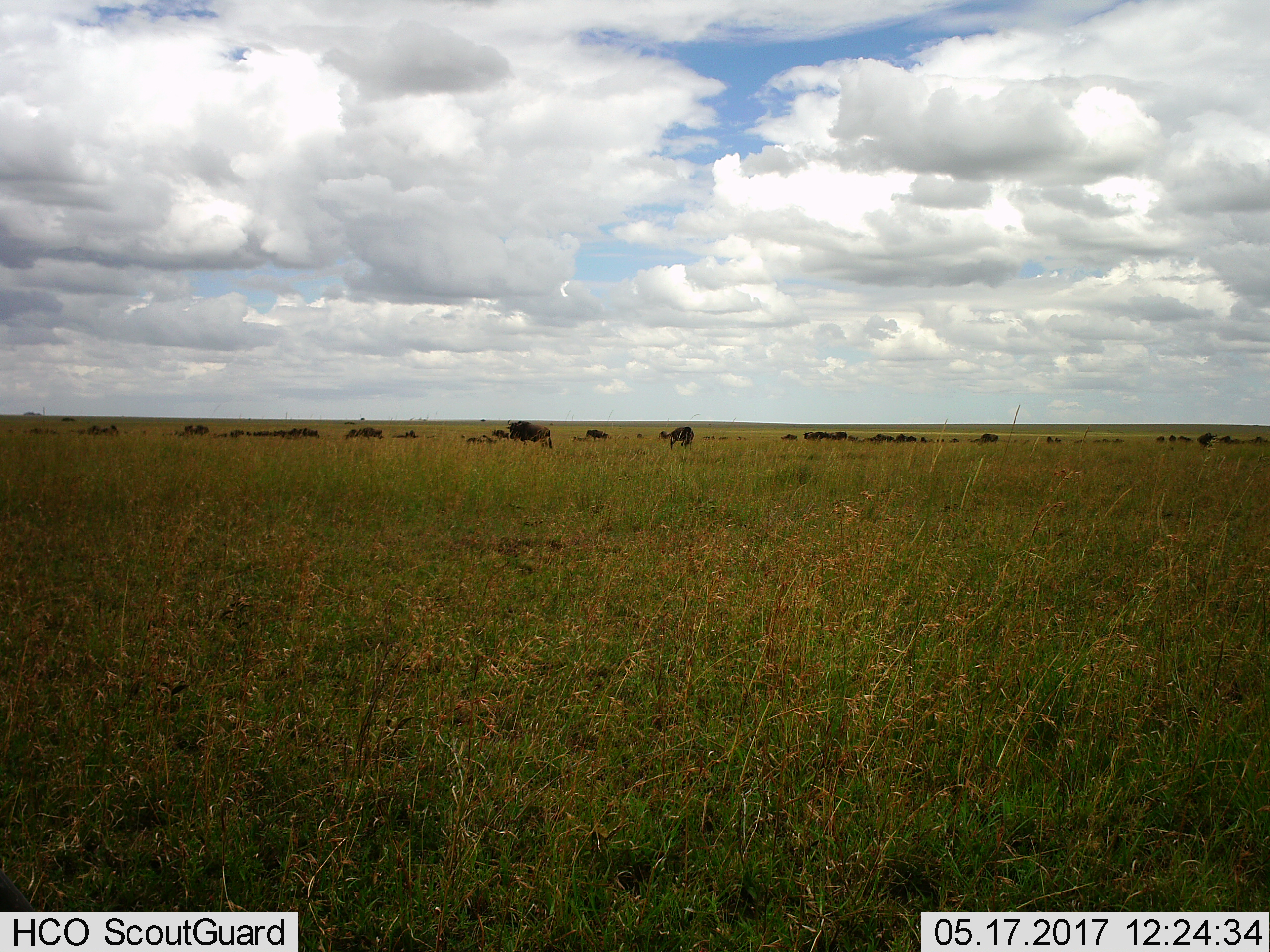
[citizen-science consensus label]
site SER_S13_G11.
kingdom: Animalia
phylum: Chordata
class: Mammalia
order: Artiodactyla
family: Bovidae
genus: Connochaetes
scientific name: Connochaetes taurinus taurinus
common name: blue wildebeest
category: wildebeestblue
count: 11-50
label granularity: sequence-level